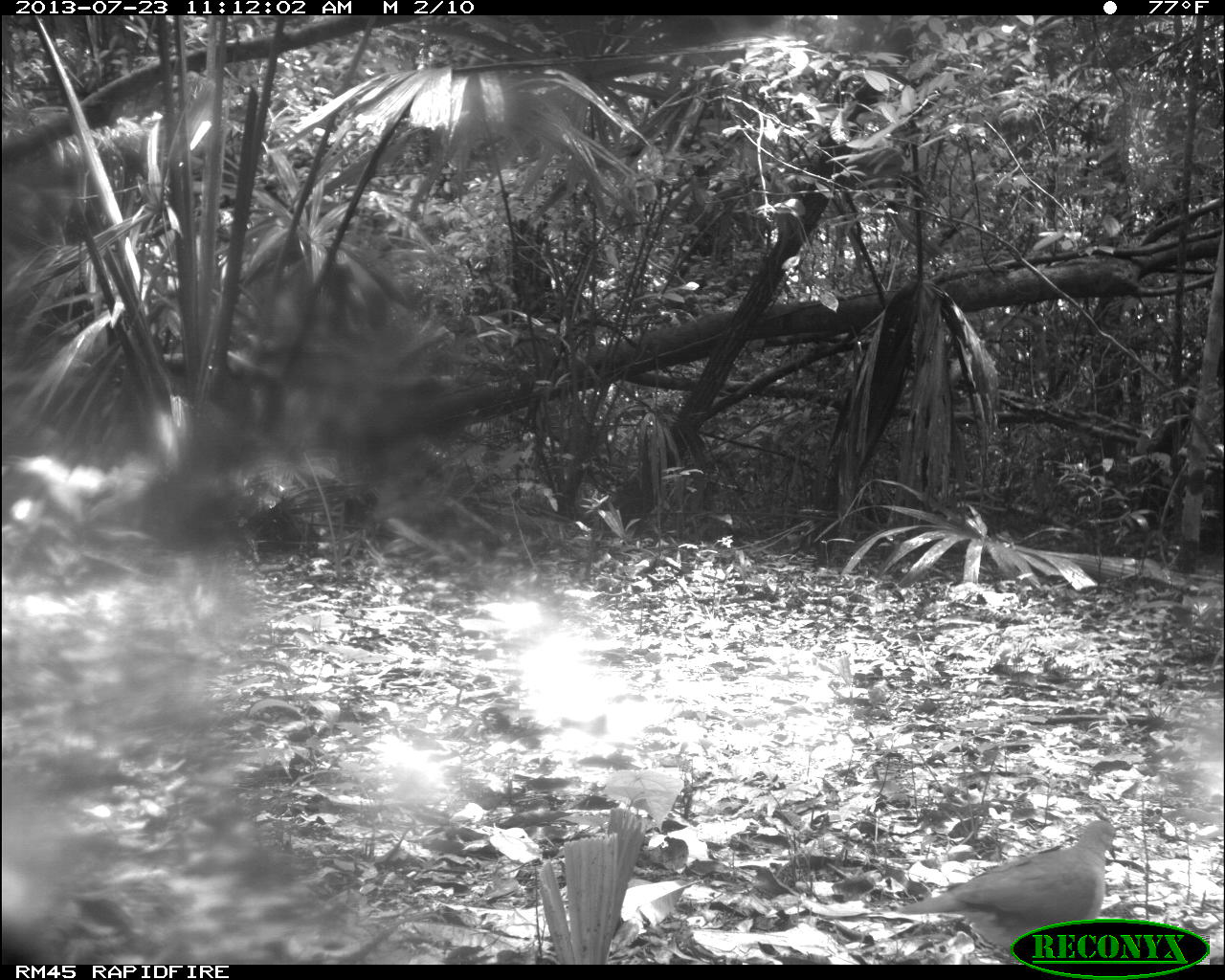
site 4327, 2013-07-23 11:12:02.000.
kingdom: Animalia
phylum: Chordata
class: Aves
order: Columbiformes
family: Columbidae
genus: Leptotila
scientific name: Leptotila plumbeiceps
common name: gray-headed dove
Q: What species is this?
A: Leptotila plumbeiceps (gray-headed dove).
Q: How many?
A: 1.